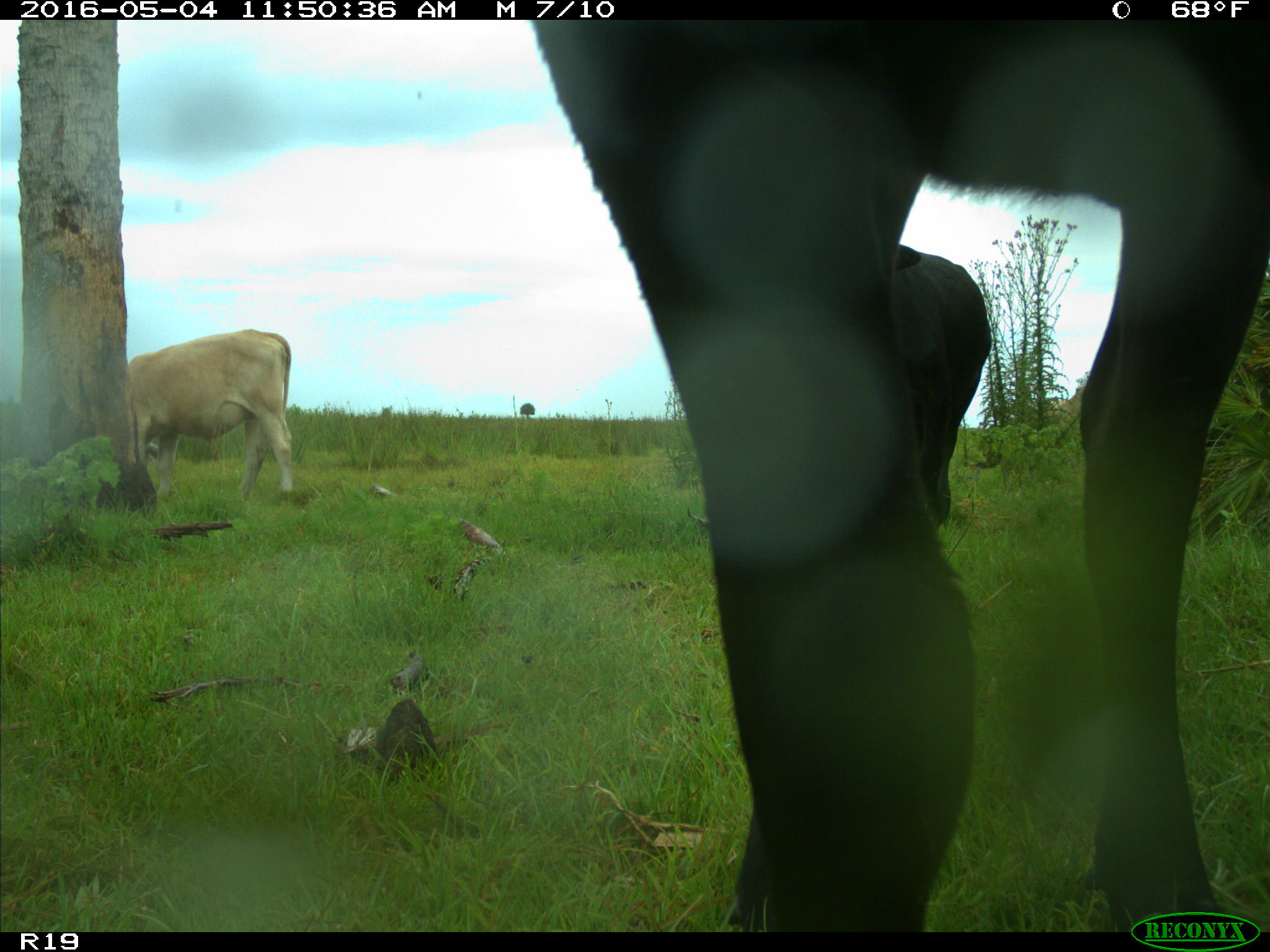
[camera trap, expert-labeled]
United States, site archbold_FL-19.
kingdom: Animalia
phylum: Chordata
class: Mammalia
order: Artiodactyla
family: Bovidae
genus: Bos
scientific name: Bos taurus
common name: domestic cow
Bos taurus (domestic cow).